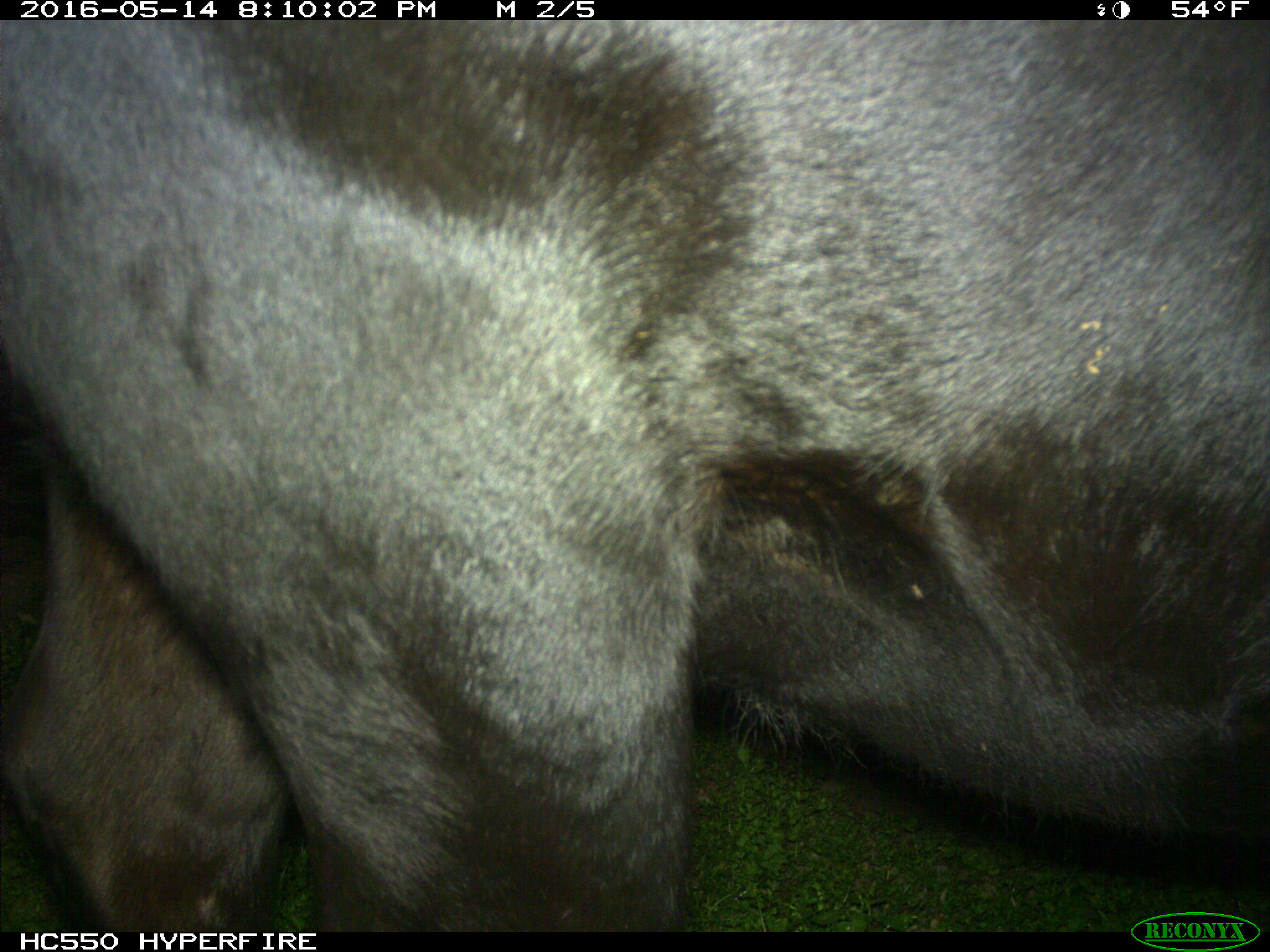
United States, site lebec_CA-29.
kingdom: Animalia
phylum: Chordata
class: Mammalia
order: Artiodactyla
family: Bovidae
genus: Bos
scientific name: Bos taurus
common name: domestic cow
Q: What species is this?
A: Bos taurus (domestic cow).